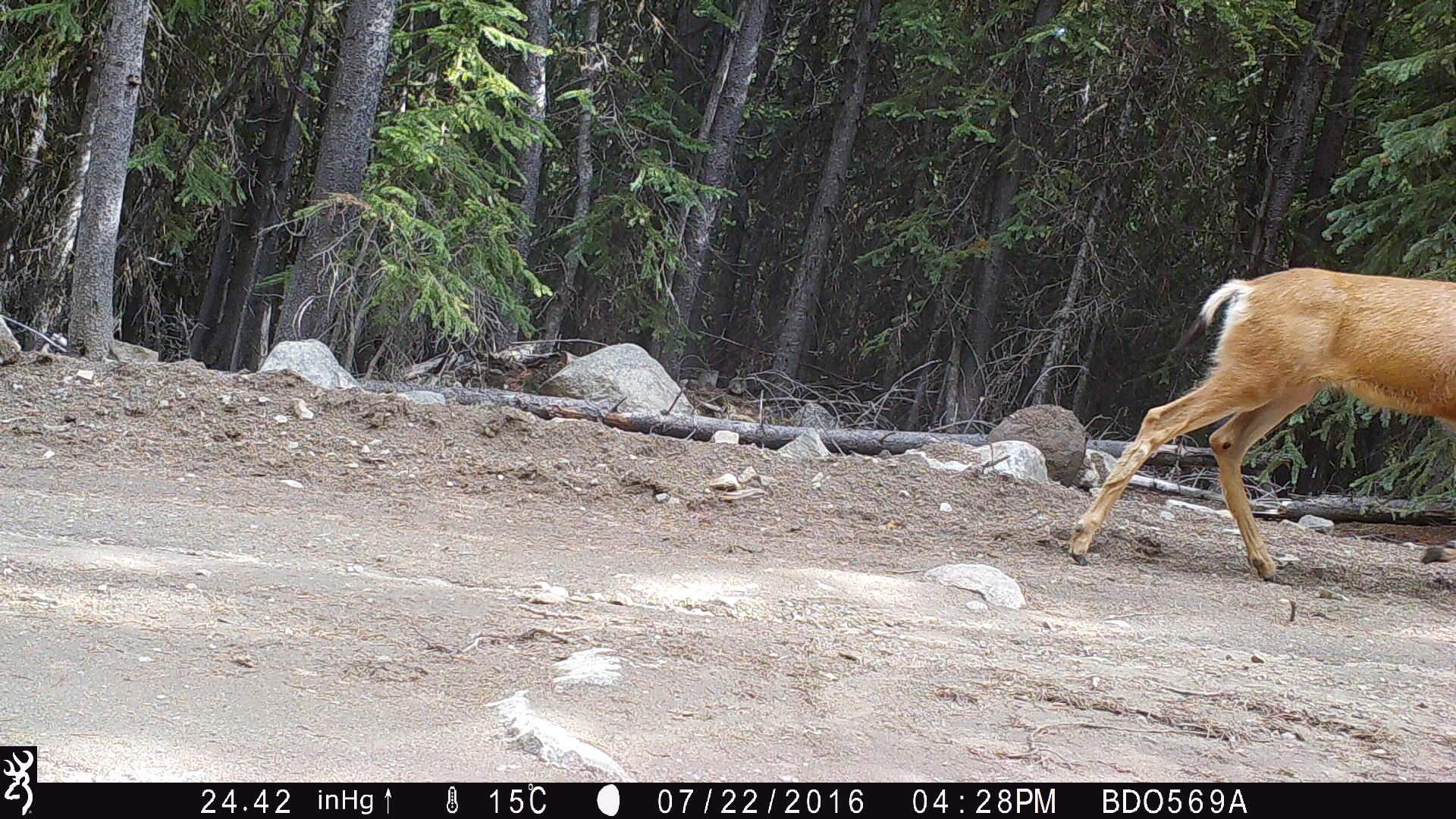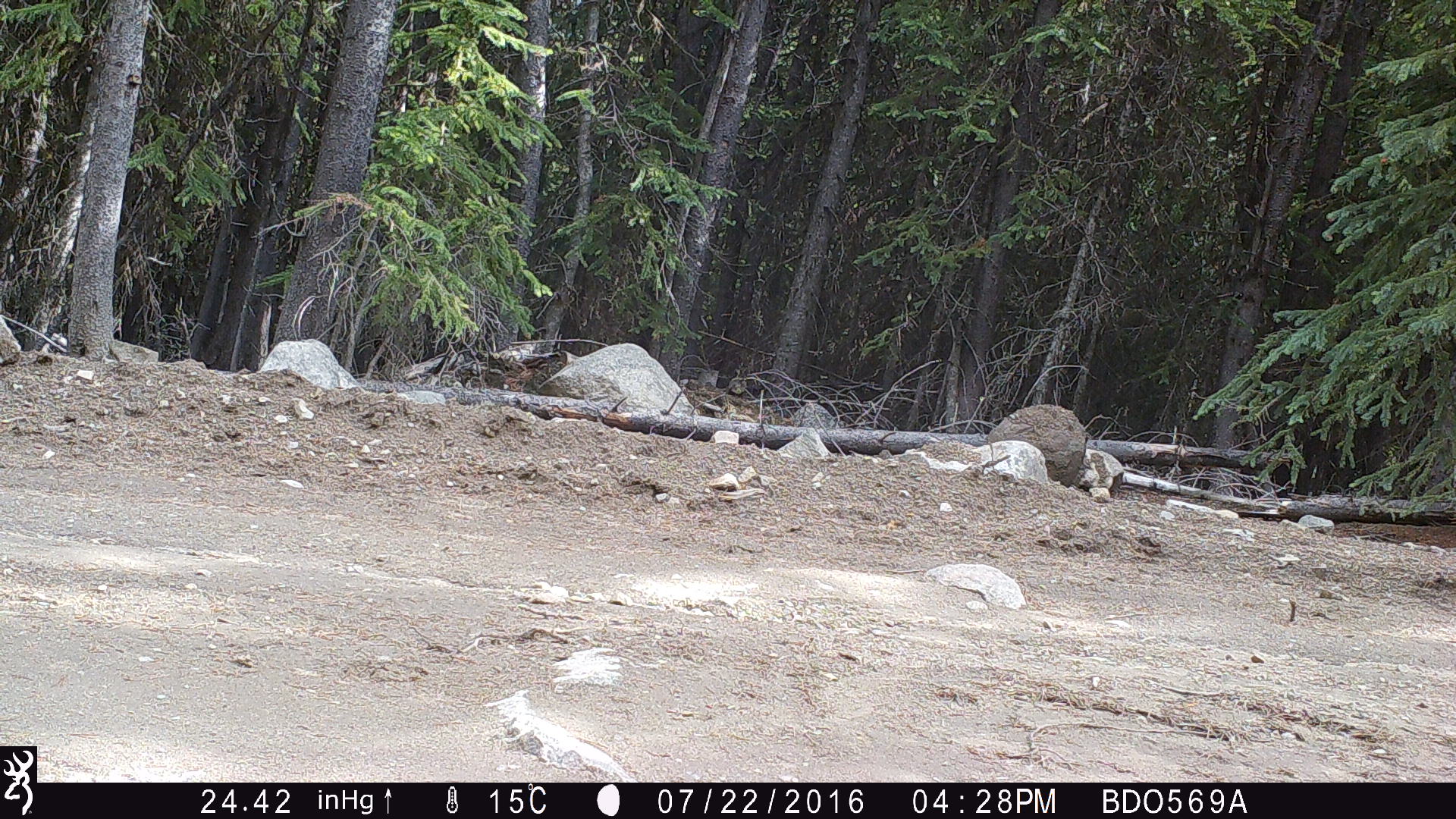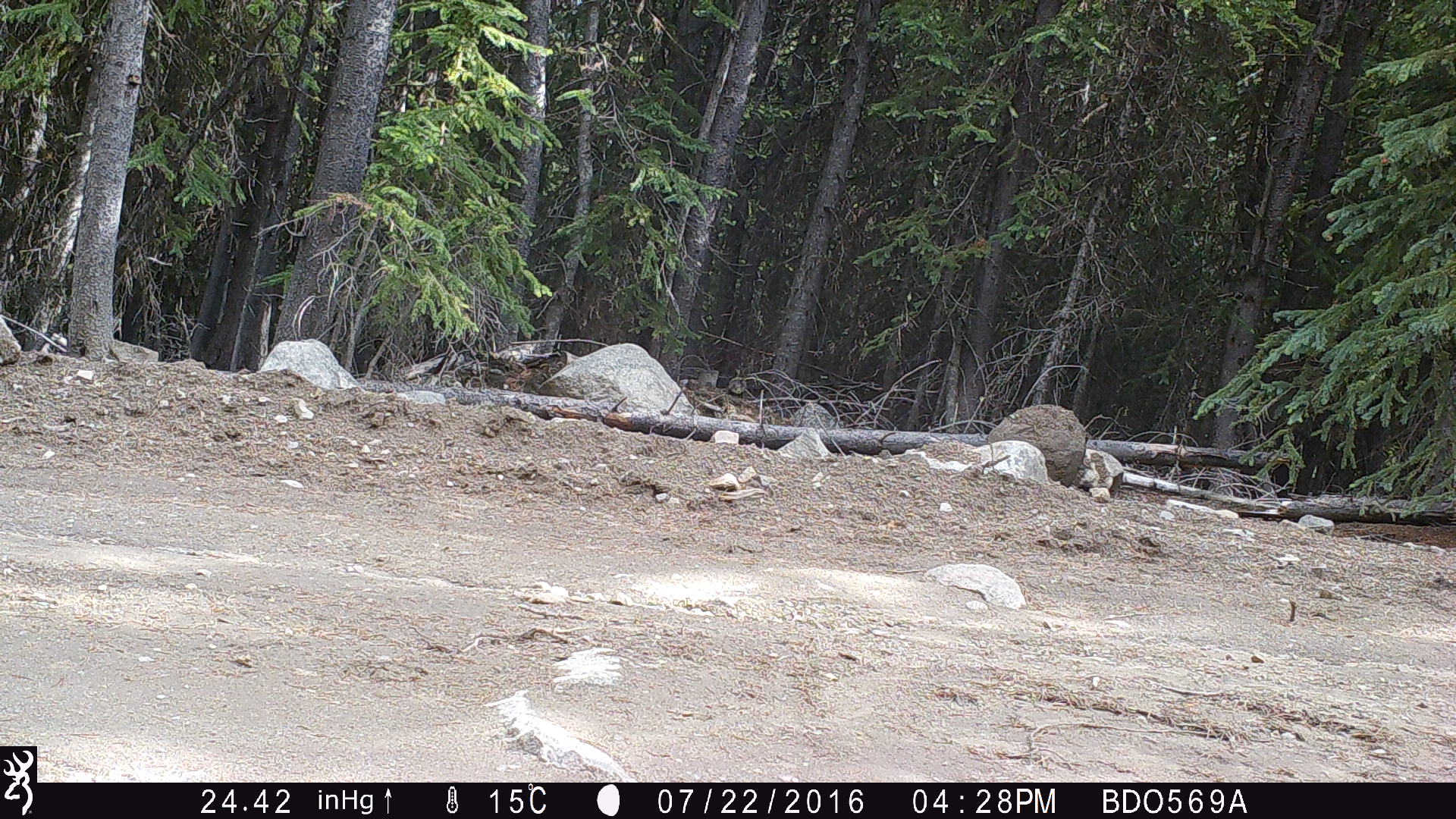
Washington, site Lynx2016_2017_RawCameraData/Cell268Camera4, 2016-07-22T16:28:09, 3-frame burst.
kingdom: Animalia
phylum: Chordata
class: Mammalia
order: Artiodactyla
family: Cervidae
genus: Odocoileus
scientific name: Odocoileus hemionus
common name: mule deer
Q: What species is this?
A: Odocoileus hemionus (mule deer).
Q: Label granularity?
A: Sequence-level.